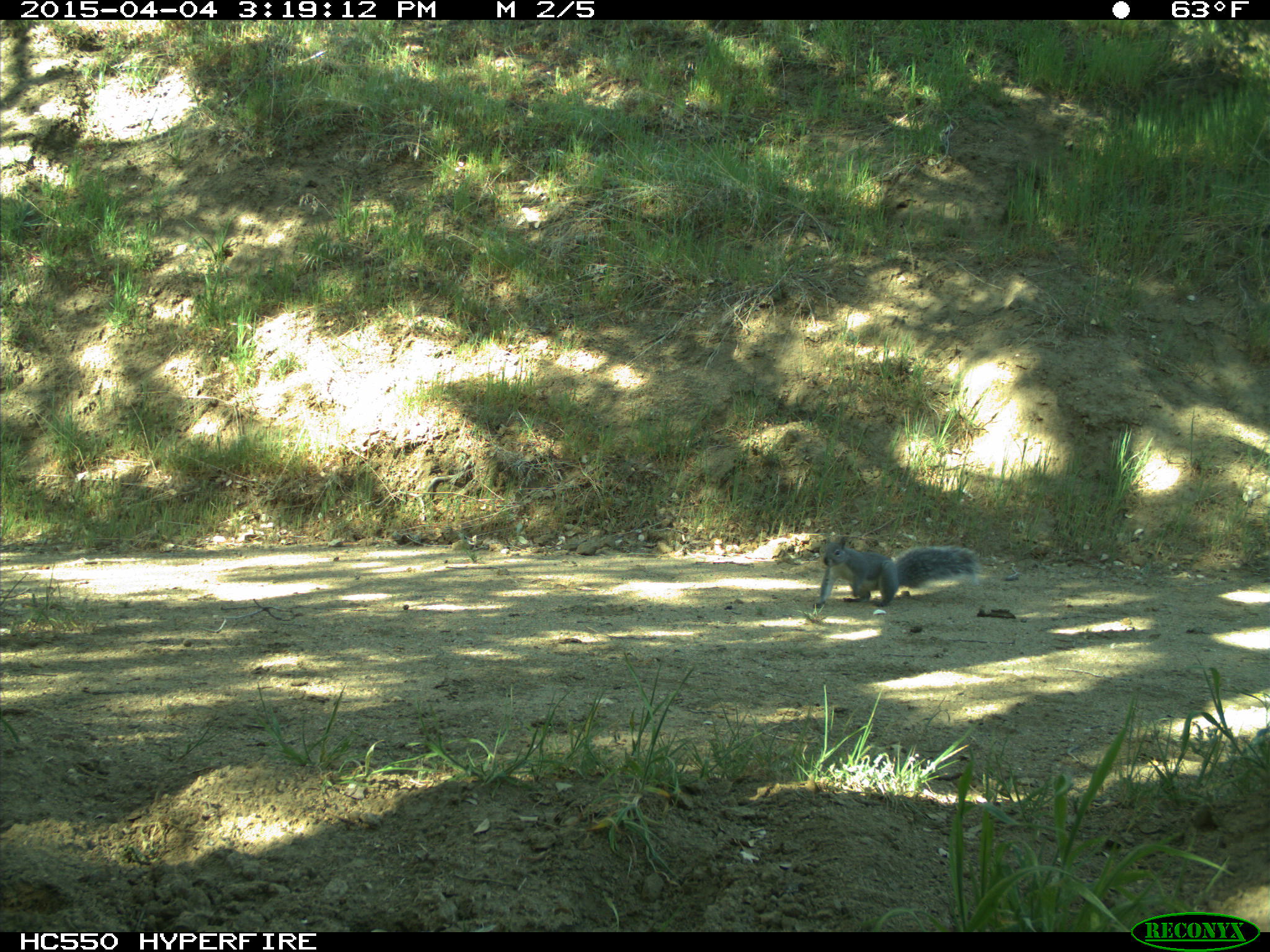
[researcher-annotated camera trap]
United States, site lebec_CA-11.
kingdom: Animalia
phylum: Chordata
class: Mammalia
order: Rodentia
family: Sciuridae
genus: Sciurus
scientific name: Sciurus carolinensis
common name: eastern gray squirrel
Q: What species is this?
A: Sciurus carolinensis (eastern gray squirrel).